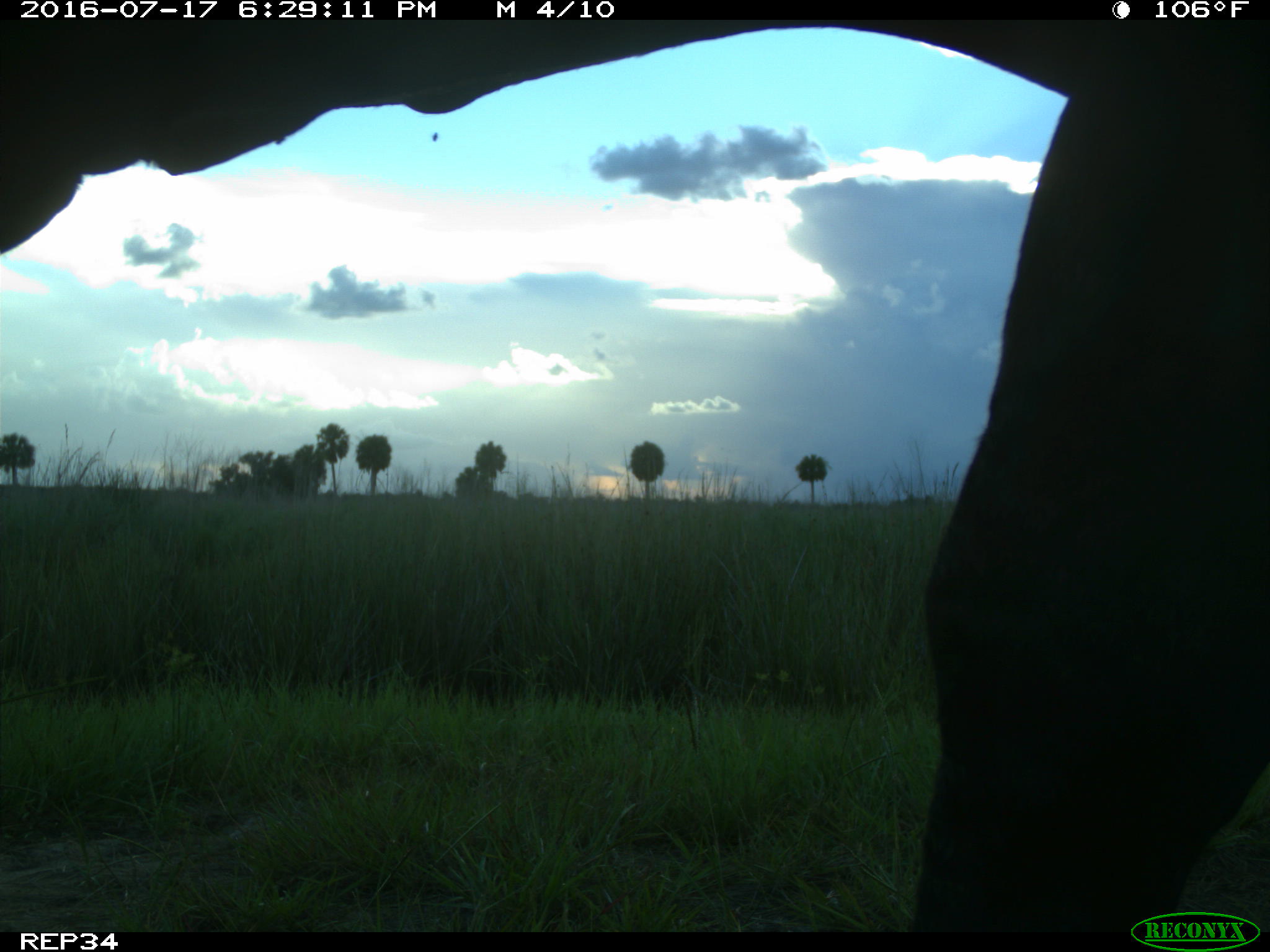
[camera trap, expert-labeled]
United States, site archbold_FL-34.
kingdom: Animalia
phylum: Chordata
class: Mammalia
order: Artiodactyla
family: Bovidae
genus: Bos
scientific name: Bos taurus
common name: domestic cow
Bos taurus (domestic cow).